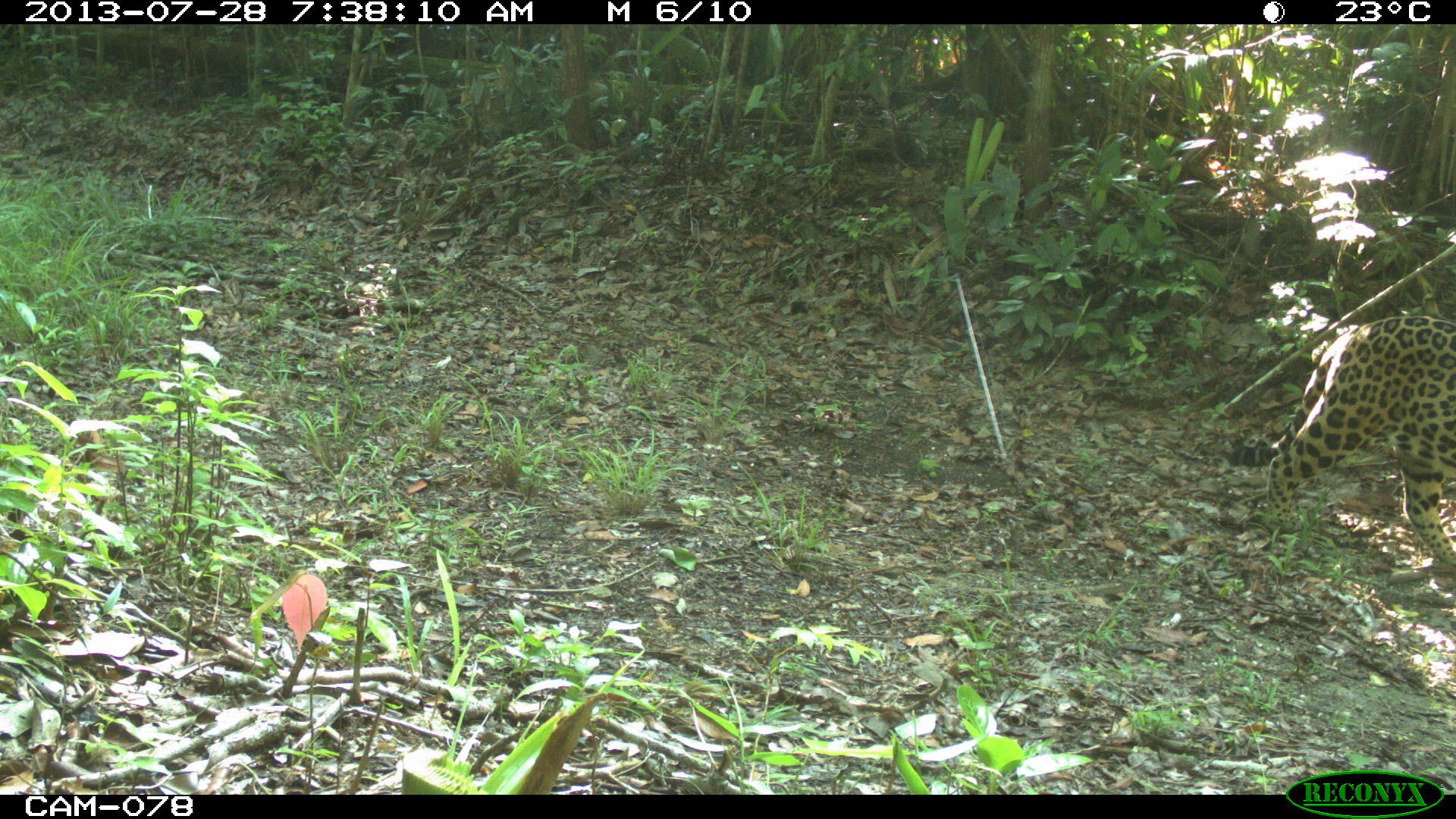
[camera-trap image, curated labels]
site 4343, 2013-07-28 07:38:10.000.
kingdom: Animalia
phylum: Chordata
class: Mammalia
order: Carnivora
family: Felidae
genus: Panthera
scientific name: Panthera onca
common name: jaguar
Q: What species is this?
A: Panthera onca (jaguar).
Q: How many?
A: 1.